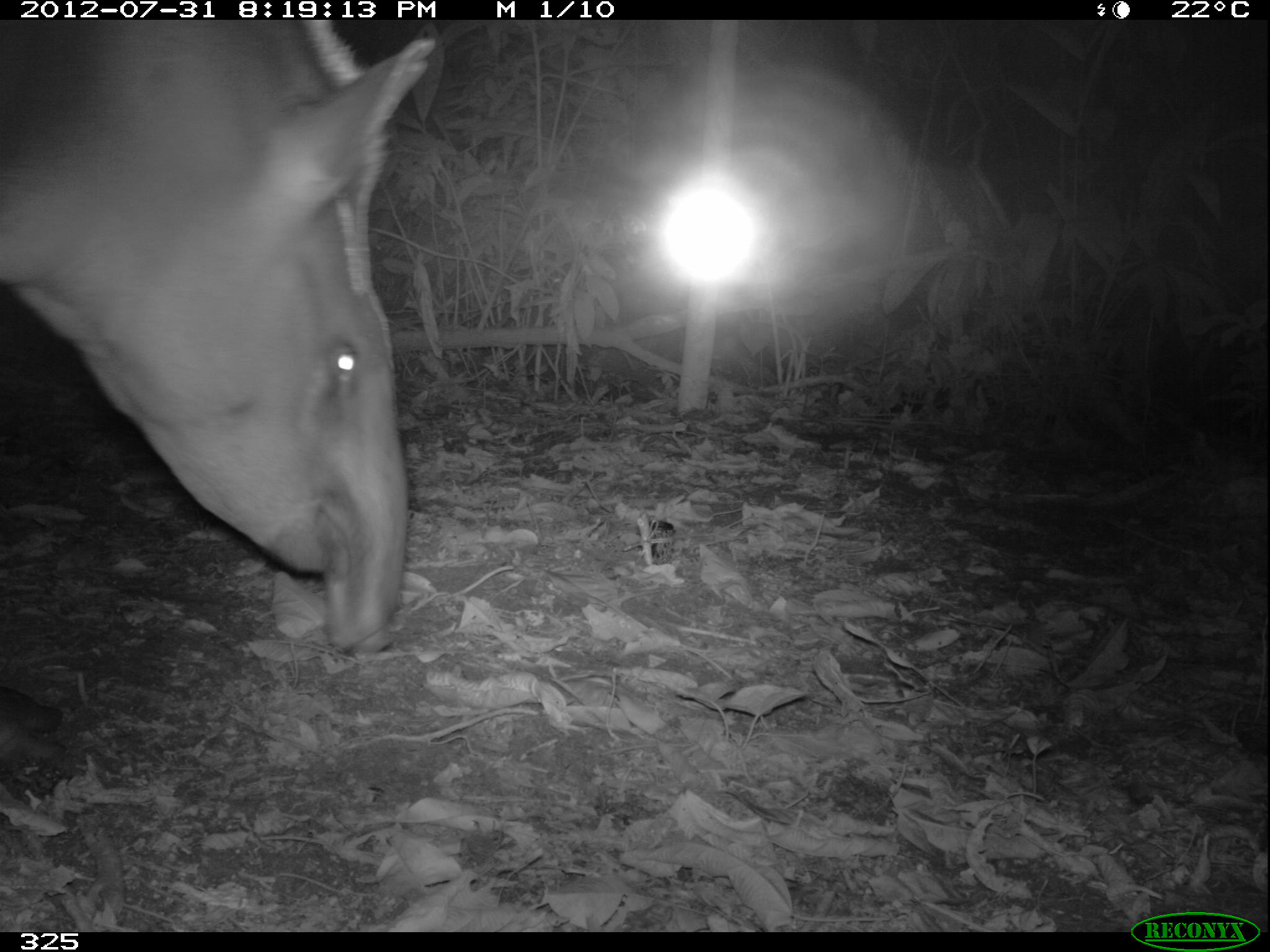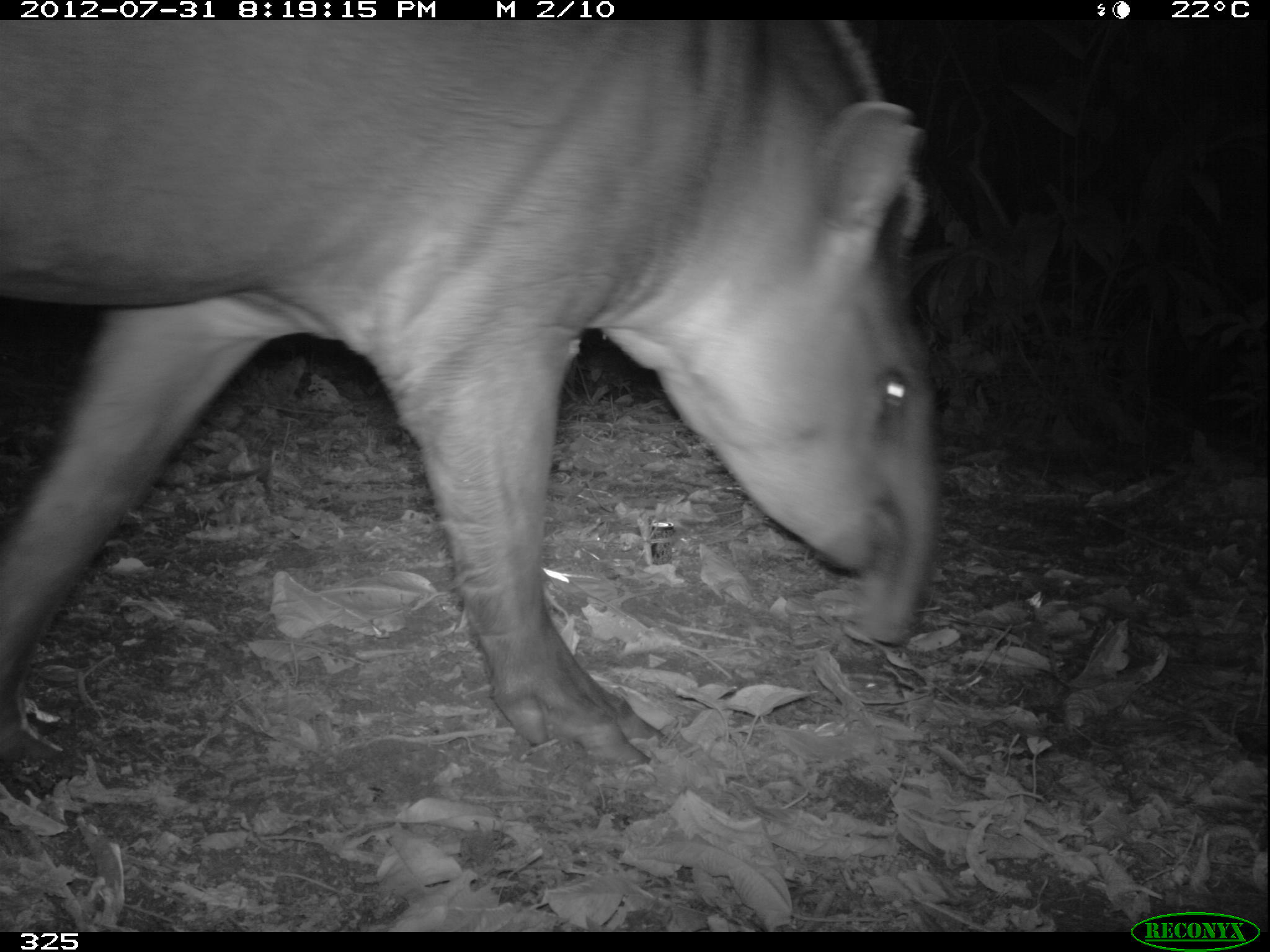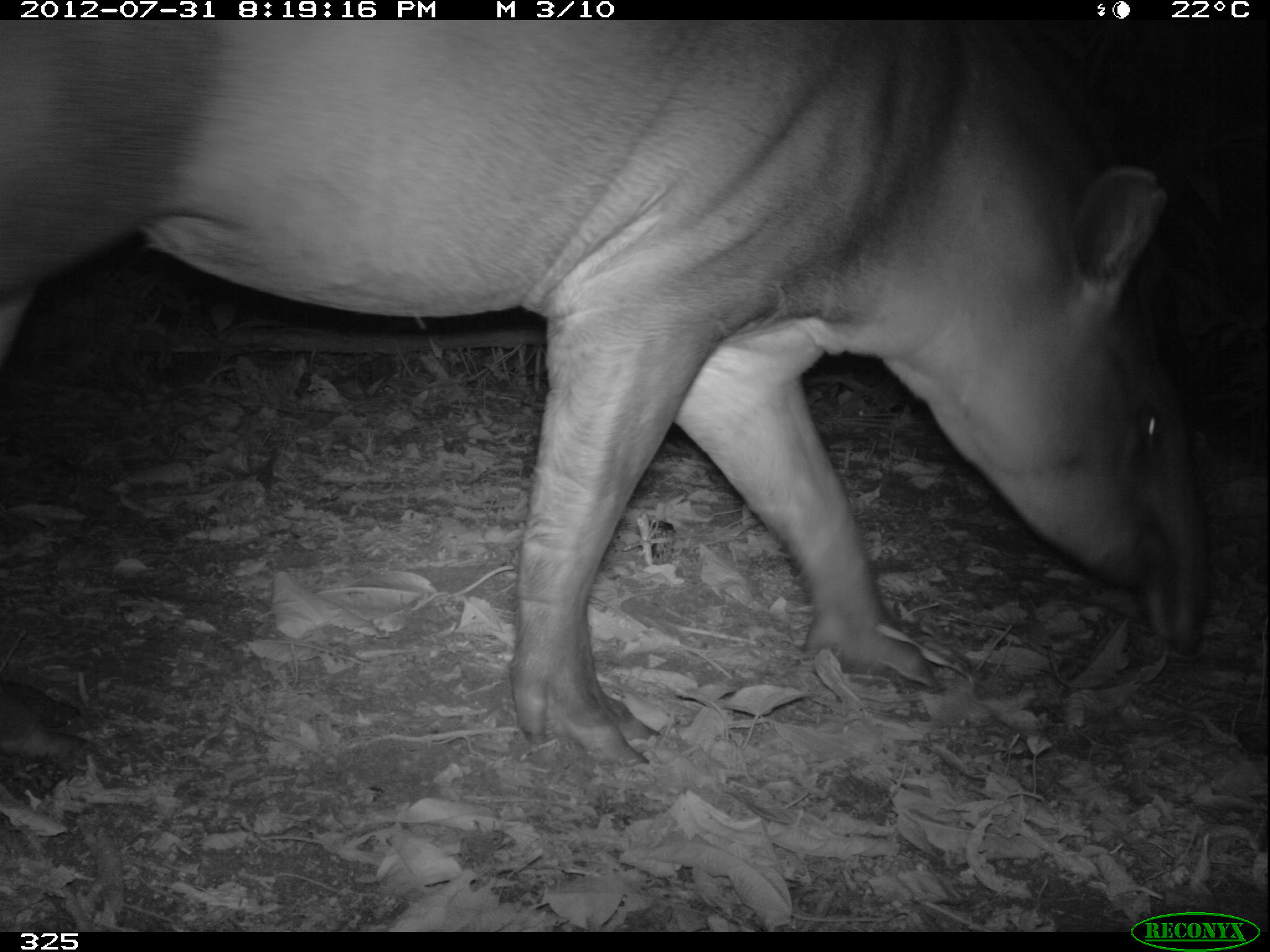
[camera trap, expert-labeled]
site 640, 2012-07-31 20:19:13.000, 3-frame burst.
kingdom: Animalia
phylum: Chordata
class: Mammalia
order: Perissodactyla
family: Tapiridae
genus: Tapirus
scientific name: Tapirus terrestris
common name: south american tapir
Tapirus terrestris (south american tapir).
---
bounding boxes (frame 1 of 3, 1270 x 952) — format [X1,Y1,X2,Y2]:
tapirus terrestris: [0,16,438,765]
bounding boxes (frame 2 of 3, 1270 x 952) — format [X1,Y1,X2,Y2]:
tapirus terrestris: [0,20,942,766]